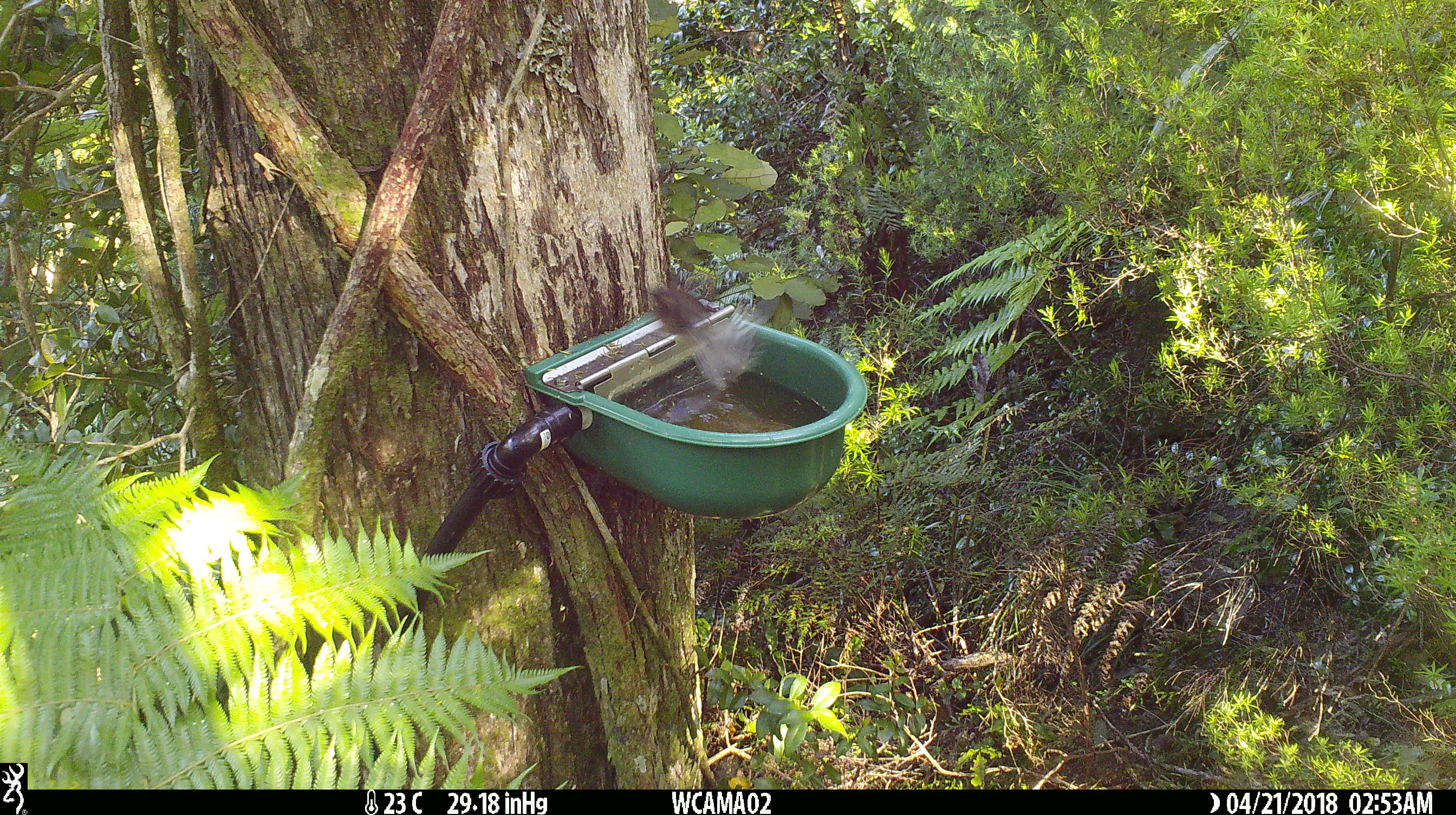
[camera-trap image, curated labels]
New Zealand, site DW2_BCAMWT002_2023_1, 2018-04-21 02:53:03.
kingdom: Animalia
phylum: Chordata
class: Aves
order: Passeriformes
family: Rhipiduridae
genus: Rhipidura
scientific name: Rhipidura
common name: fantails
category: fantail